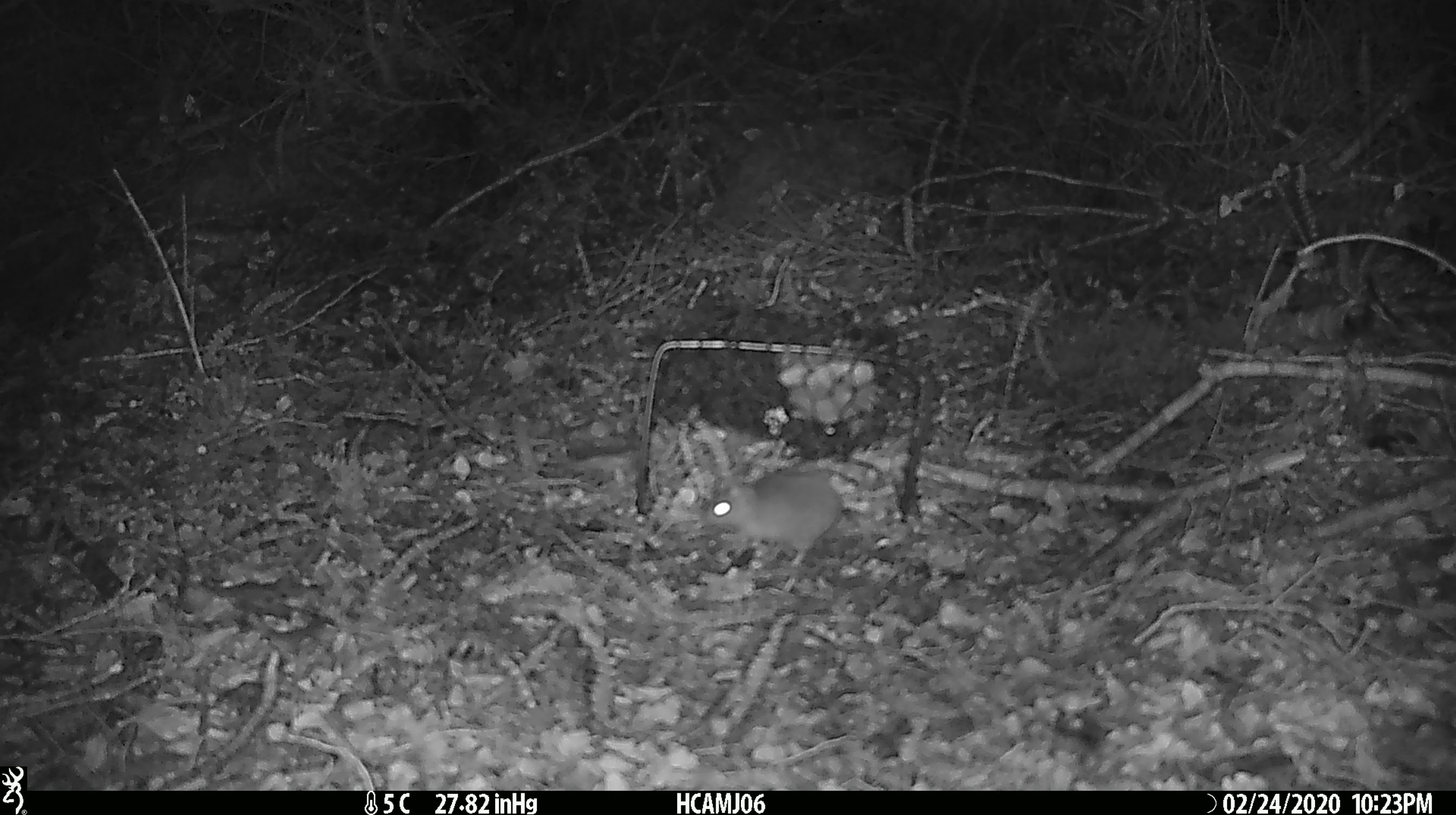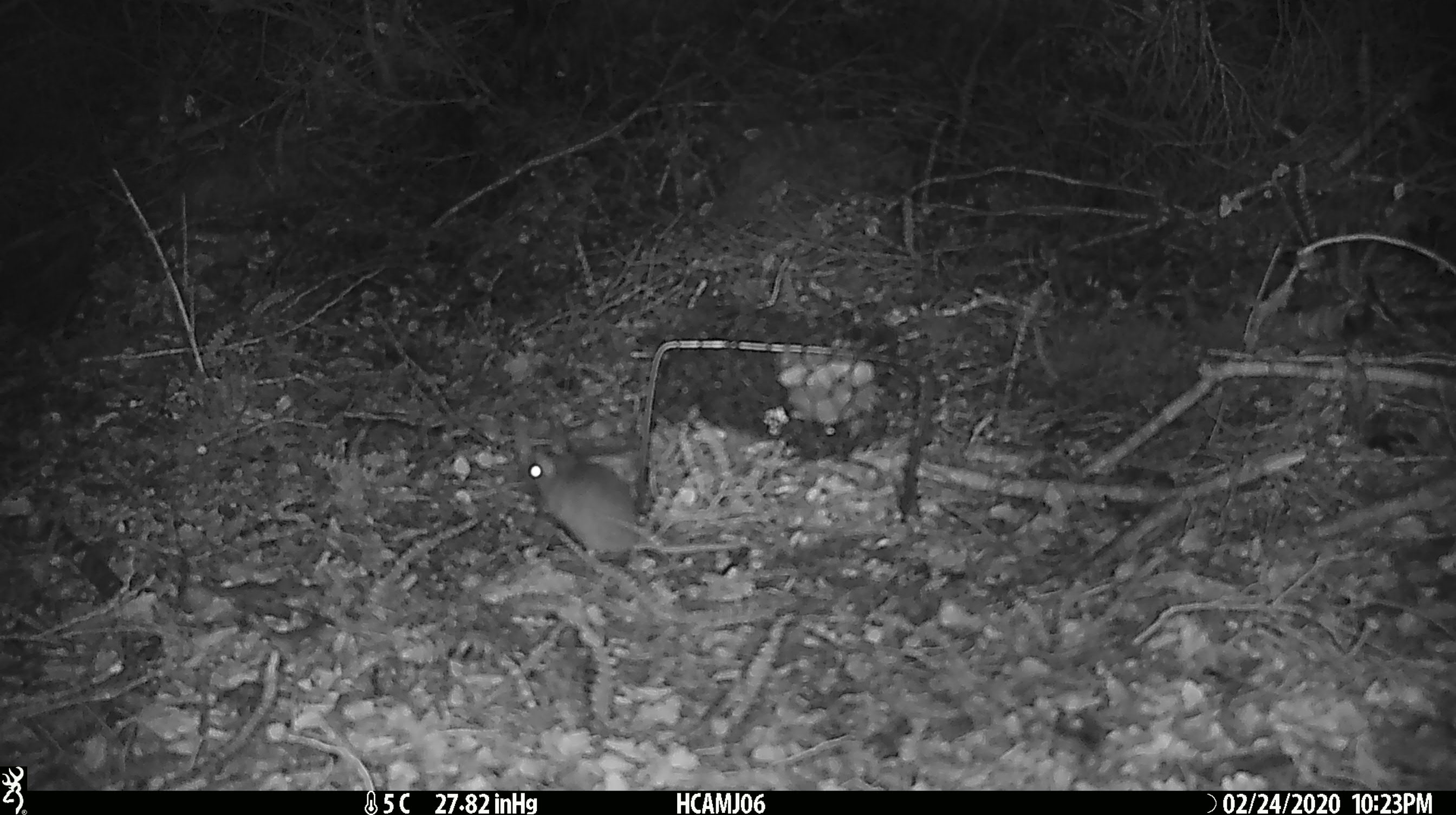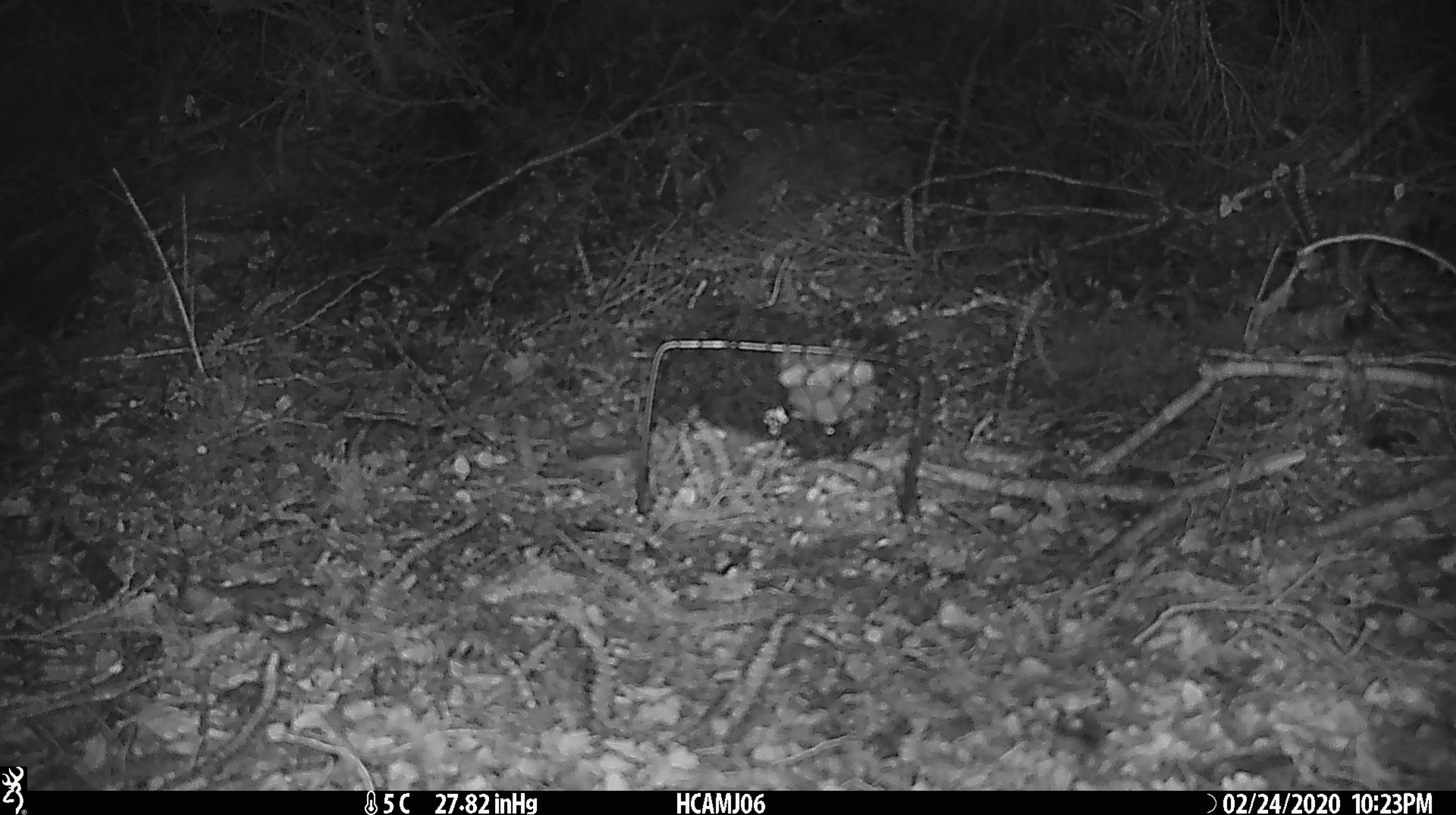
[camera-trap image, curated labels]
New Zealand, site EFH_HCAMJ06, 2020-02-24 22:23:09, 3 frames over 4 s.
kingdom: Animalia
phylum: Chordata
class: Mammalia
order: Rodentia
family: Muridae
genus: Mus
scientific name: Mus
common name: mouse